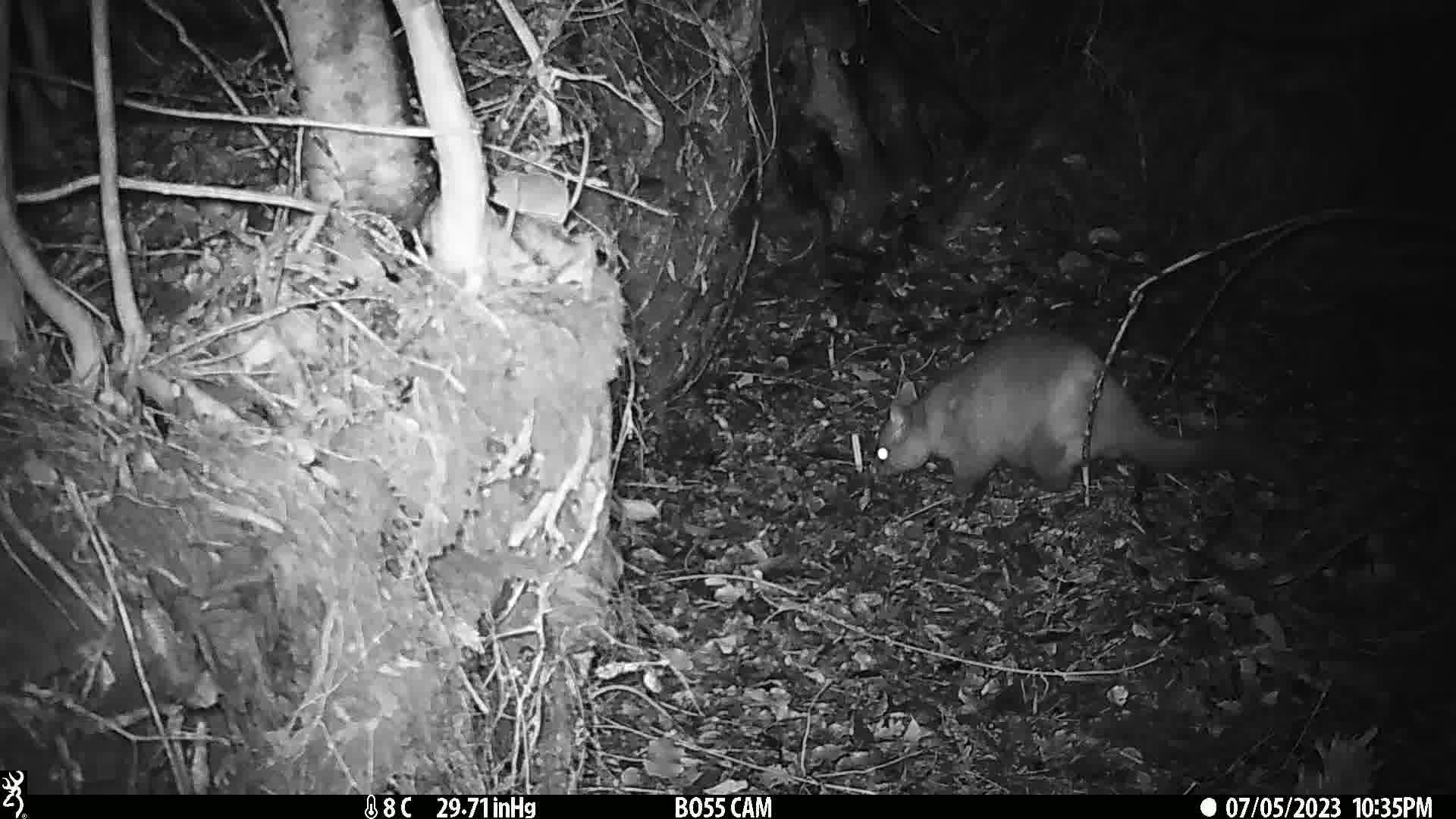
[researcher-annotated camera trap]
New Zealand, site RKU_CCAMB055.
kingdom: Animalia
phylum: Chordata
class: Mammalia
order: Diprotodontia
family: Phalangeridae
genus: Trichosurus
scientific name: Trichosurus vulpecula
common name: common brushtail possum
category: possum